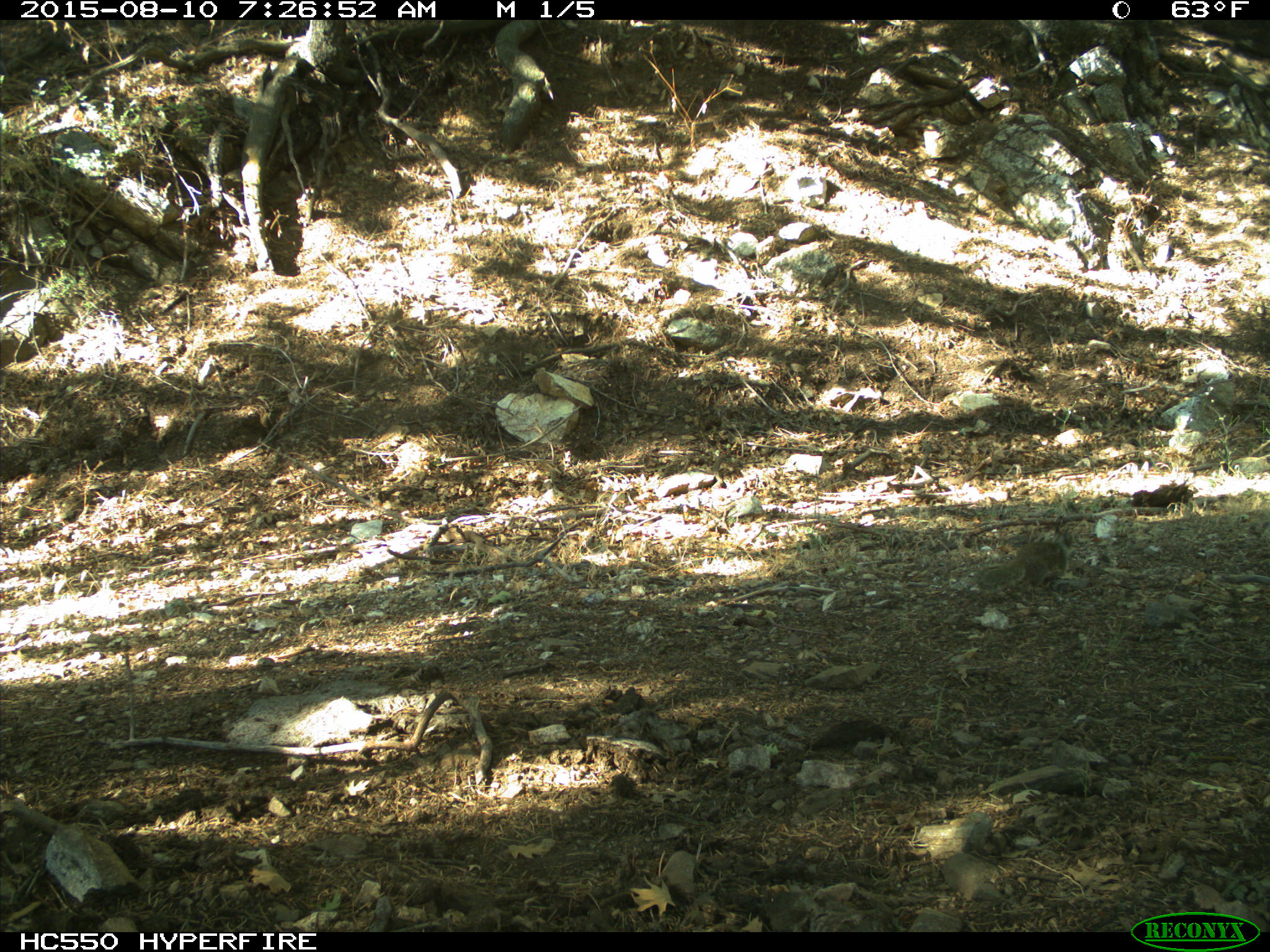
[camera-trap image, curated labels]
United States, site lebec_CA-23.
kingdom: Animalia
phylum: Chordata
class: Mammalia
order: Rodentia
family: Sciuridae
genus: Otospermophilus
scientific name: Otospermophilus beecheyi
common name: california ground squirrel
Otospermophilus beecheyi (california ground squirrel).